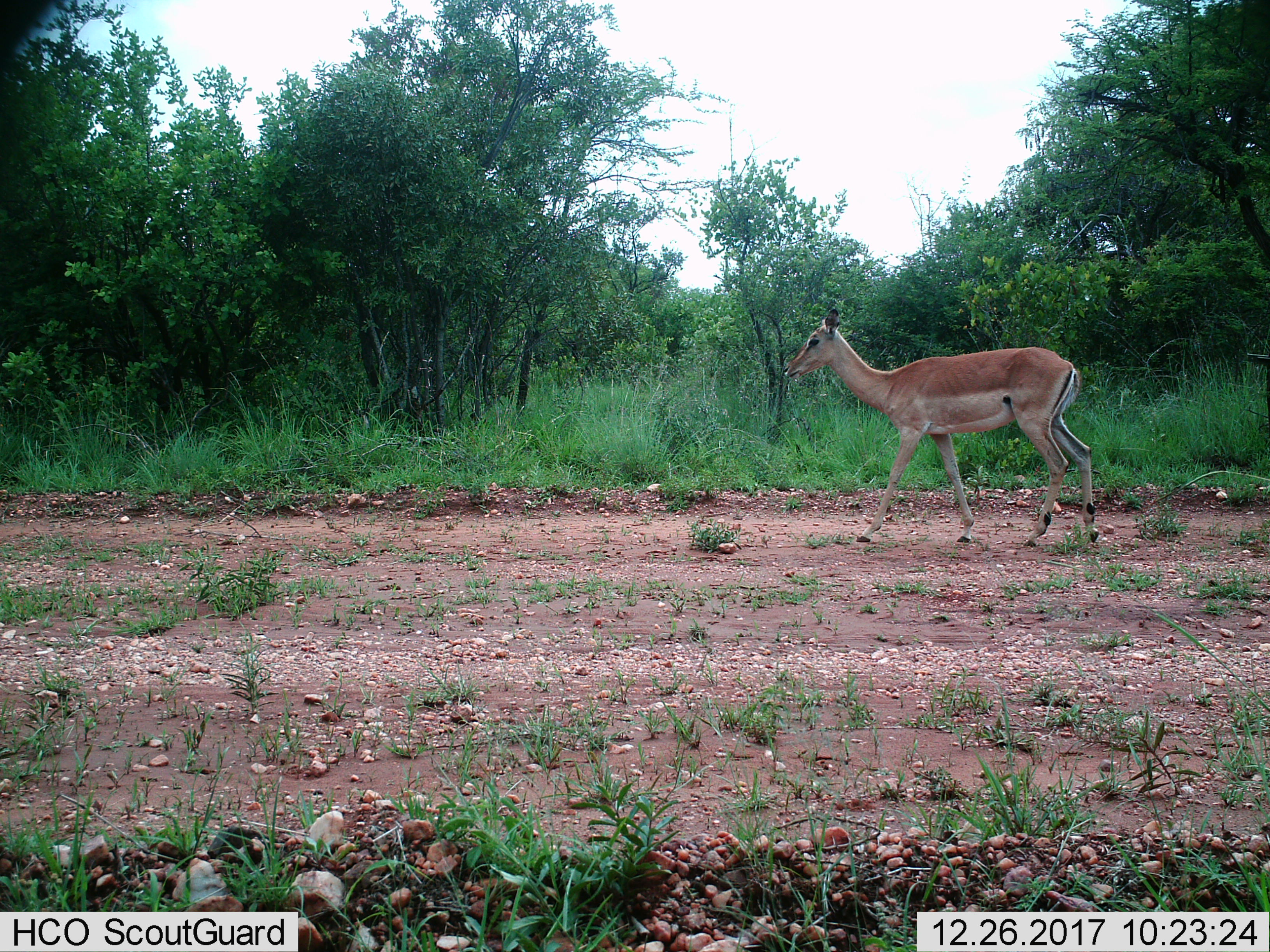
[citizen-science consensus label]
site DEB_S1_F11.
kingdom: Animalia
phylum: Chordata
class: Mammalia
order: Artiodactyla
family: Bovidae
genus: Aepyceros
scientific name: Aepyceros melampus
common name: impala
Impala (Aepyceros melampus), count 1. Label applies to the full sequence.